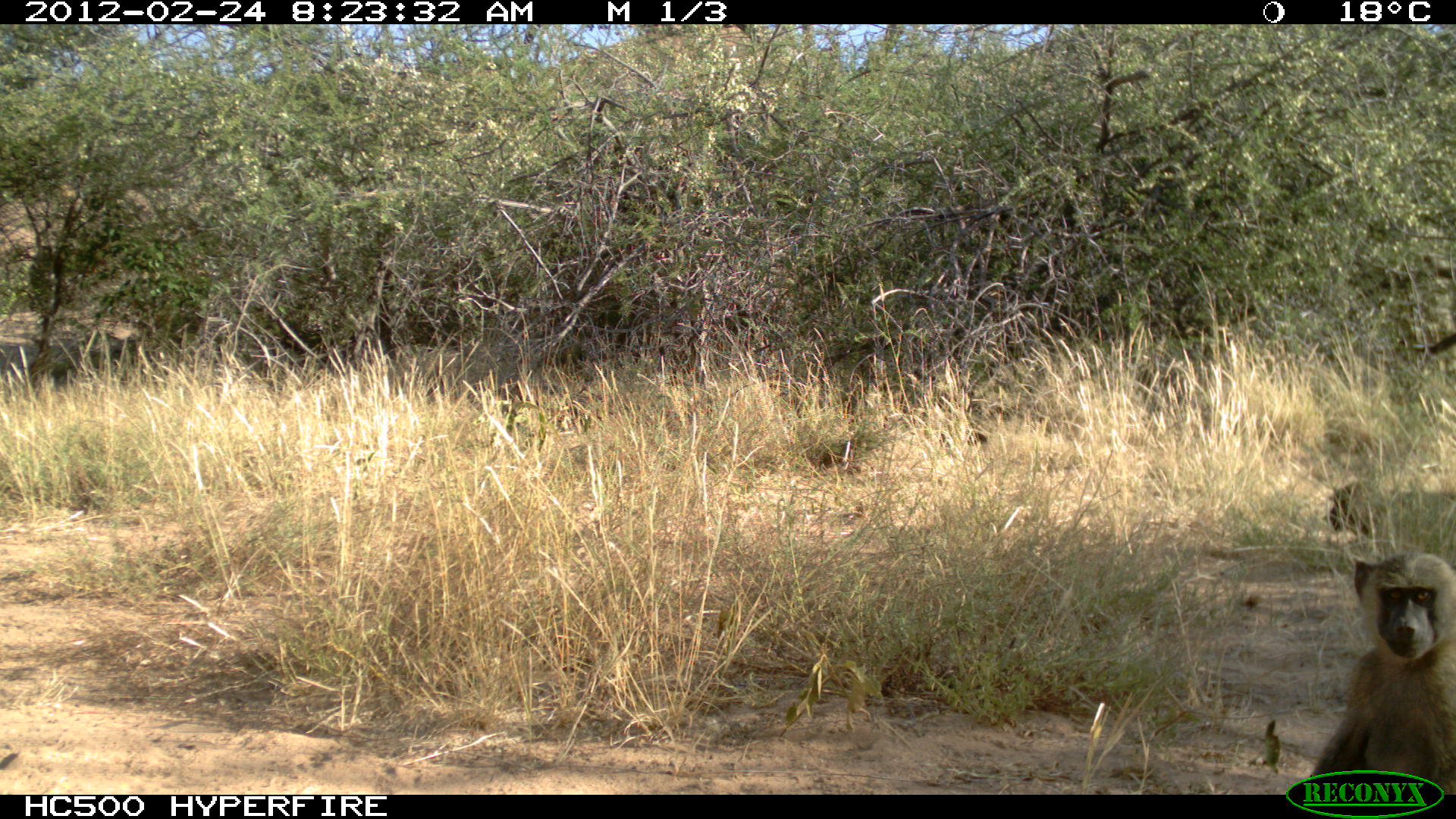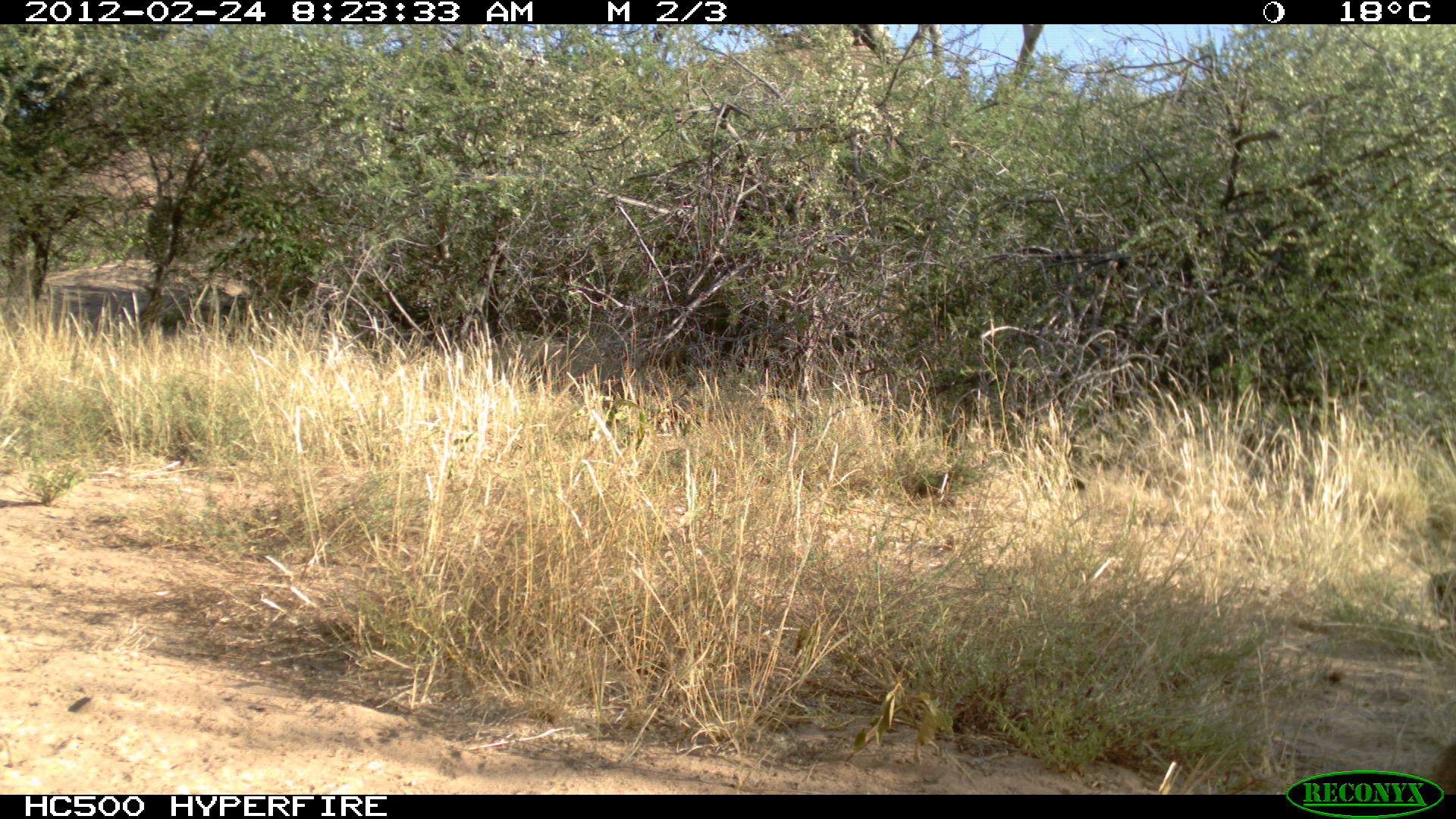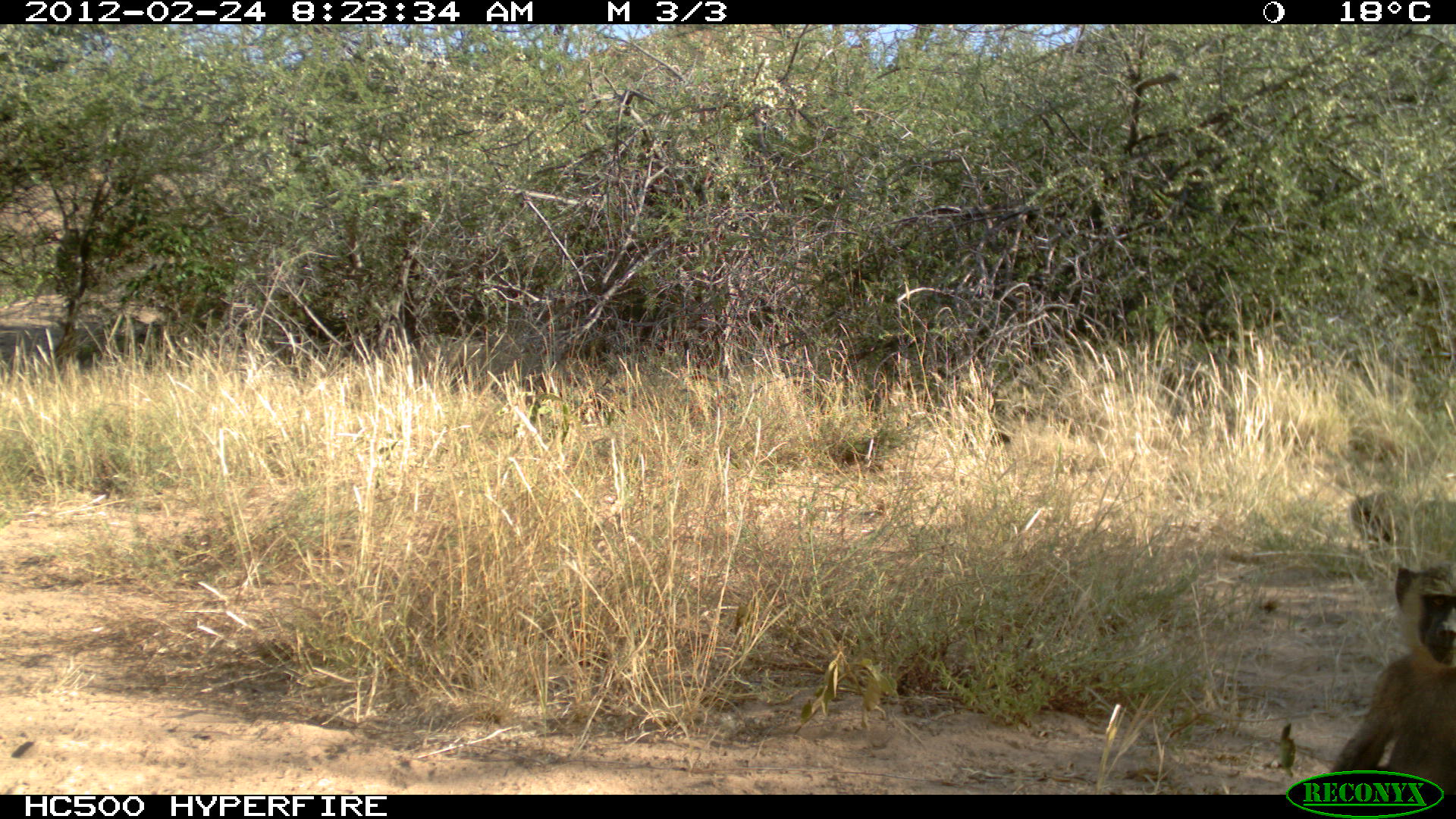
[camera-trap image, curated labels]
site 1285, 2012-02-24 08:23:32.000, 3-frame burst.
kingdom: Animalia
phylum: Chordata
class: Mammalia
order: Primates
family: Cercopithecidae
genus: Papio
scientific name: Papio anubis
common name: olive baboon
Papio anubis (olive baboon), count 2.